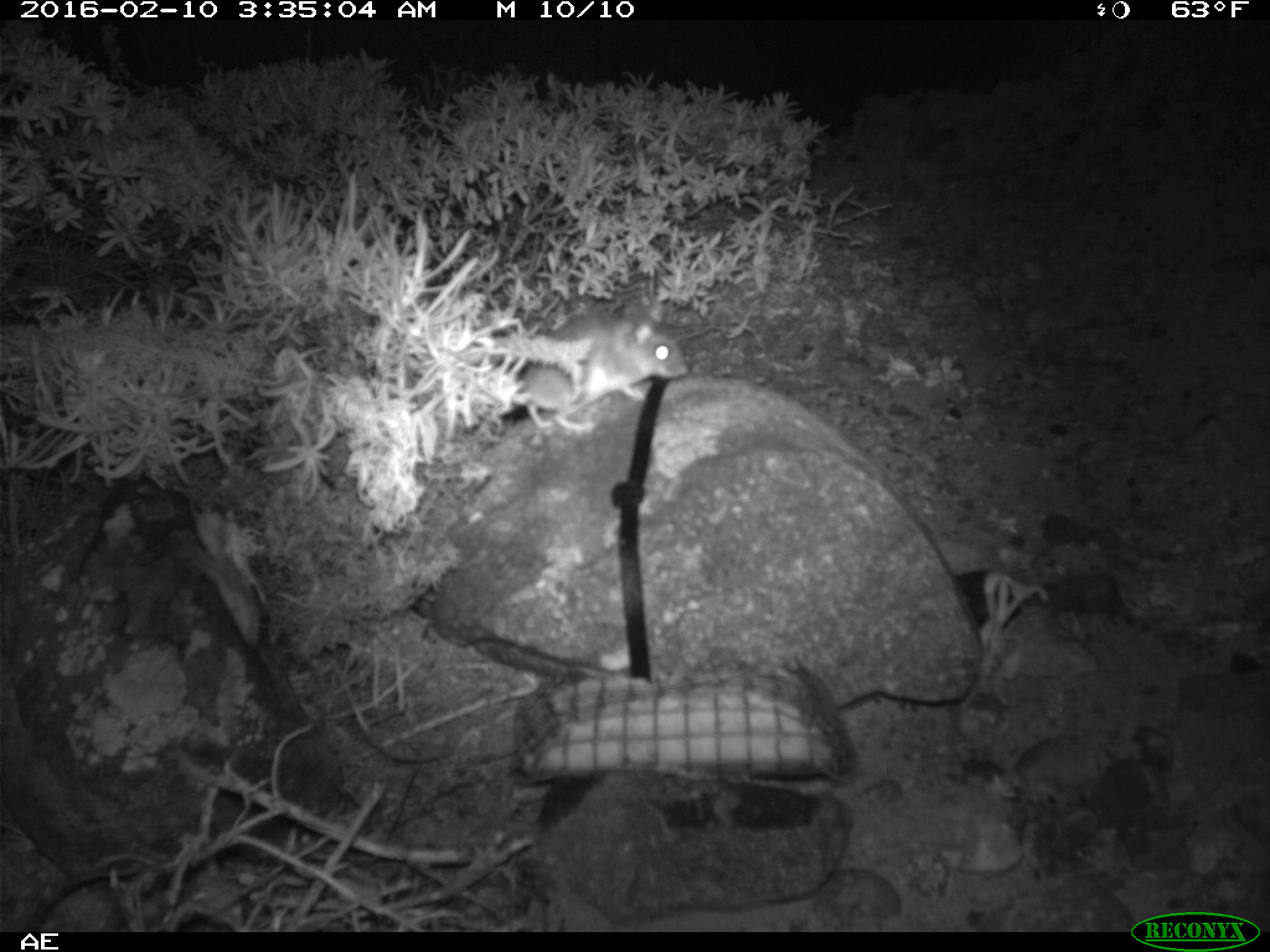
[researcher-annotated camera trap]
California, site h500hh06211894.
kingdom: Animalia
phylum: Chordata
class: Mammalia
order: Rodentia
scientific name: Rodentia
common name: rodent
Rodent (Rodentia).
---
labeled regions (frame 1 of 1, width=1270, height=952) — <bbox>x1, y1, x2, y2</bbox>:
rodent: <bbox>474, 293, 690, 432</bbox>